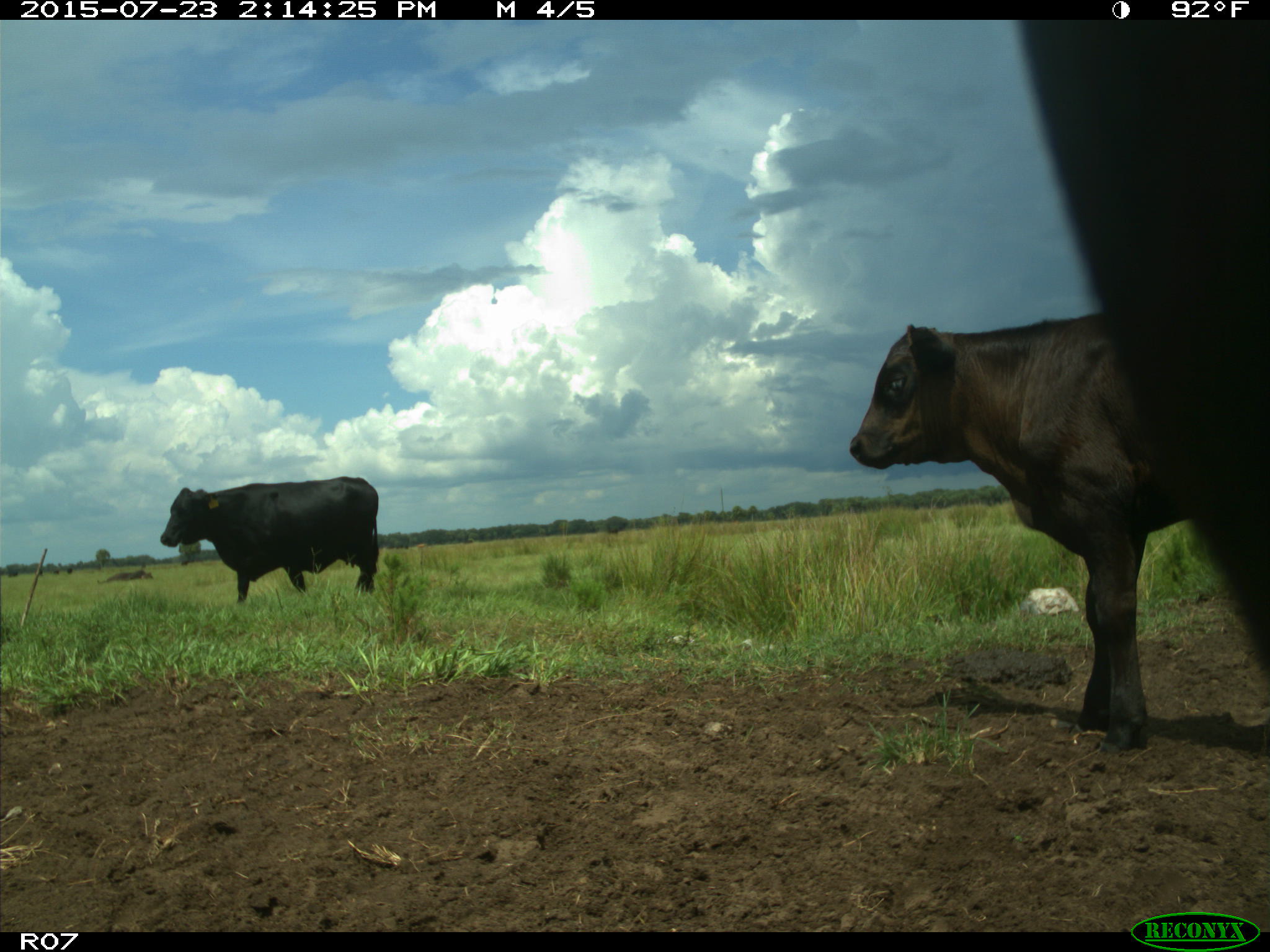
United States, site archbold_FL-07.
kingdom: Animalia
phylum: Chordata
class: Mammalia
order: Artiodactyla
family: Bovidae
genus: Bos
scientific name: Bos taurus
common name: domestic cow